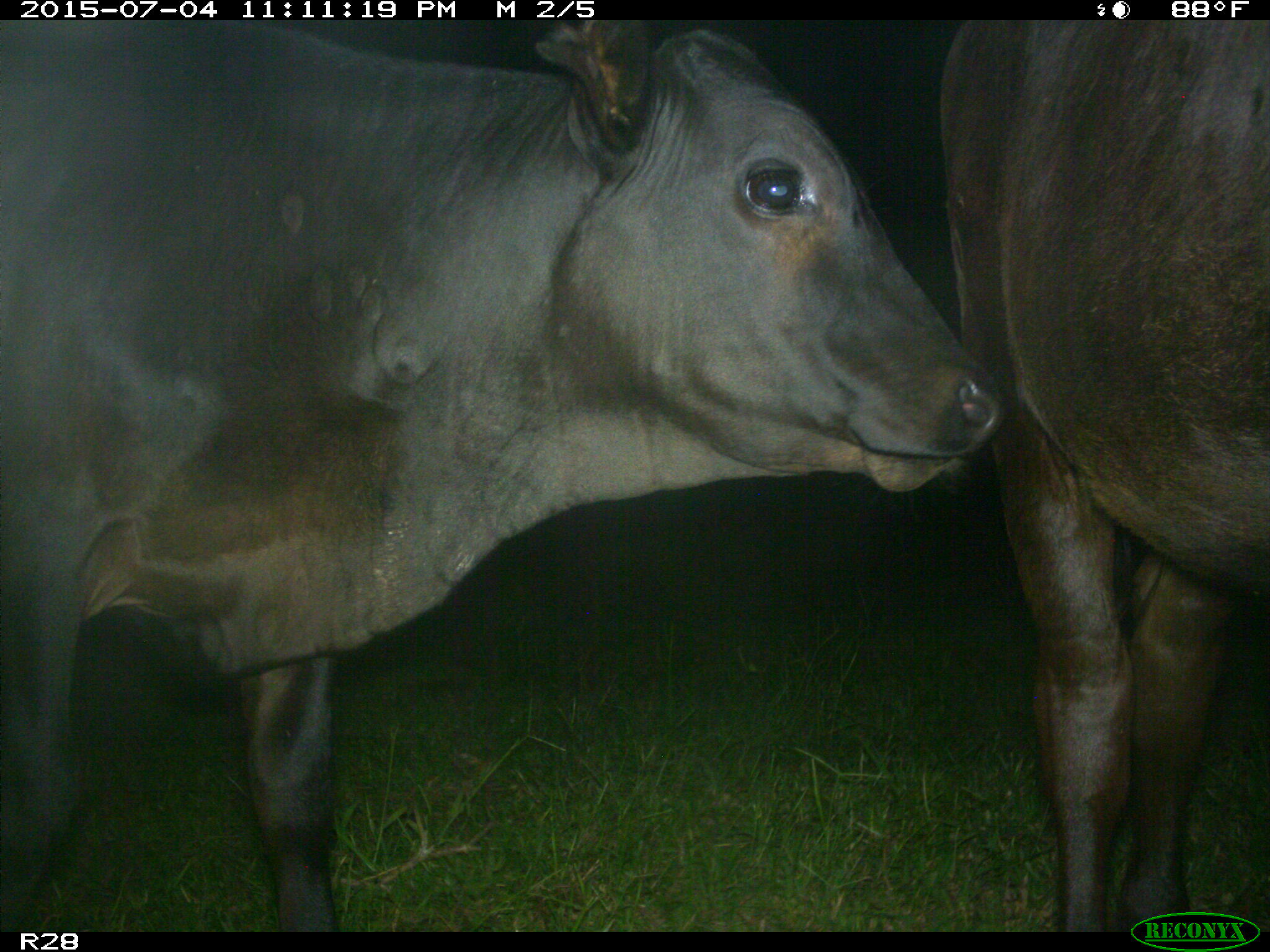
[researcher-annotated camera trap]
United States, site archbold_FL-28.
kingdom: Animalia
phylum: Chordata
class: Mammalia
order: Artiodactyla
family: Bovidae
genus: Bos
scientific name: Bos taurus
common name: domestic cow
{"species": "Bos taurus (domestic cow)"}